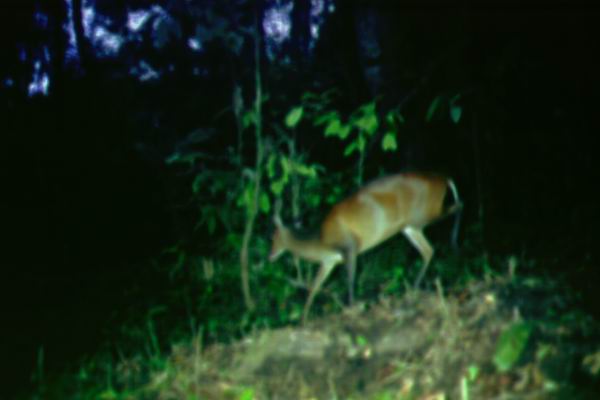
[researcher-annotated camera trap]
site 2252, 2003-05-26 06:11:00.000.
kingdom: Animalia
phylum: Chordata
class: Mammalia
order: Artiodactyla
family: Cervidae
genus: Muntiacus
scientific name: Muntiacus muntjak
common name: southern red muntjac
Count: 1.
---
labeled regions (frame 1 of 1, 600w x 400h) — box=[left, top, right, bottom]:
muntiacus muntjak: box=[264, 170, 465, 327]